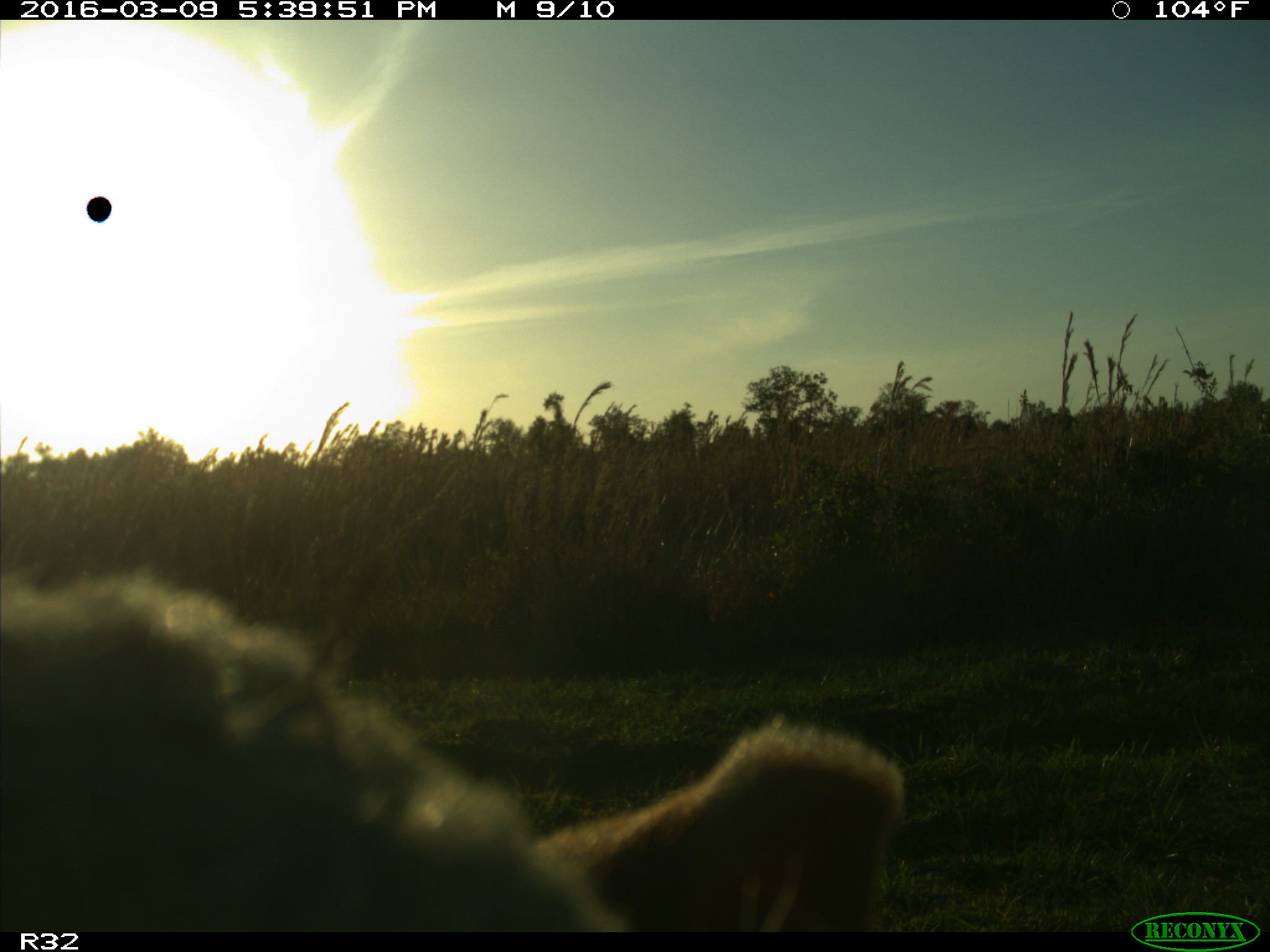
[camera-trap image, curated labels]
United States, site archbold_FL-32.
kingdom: Animalia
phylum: Chordata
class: Mammalia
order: Artiodactyla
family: Bovidae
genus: Bos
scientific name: Bos taurus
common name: domestic cow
Bos taurus (domestic cow).